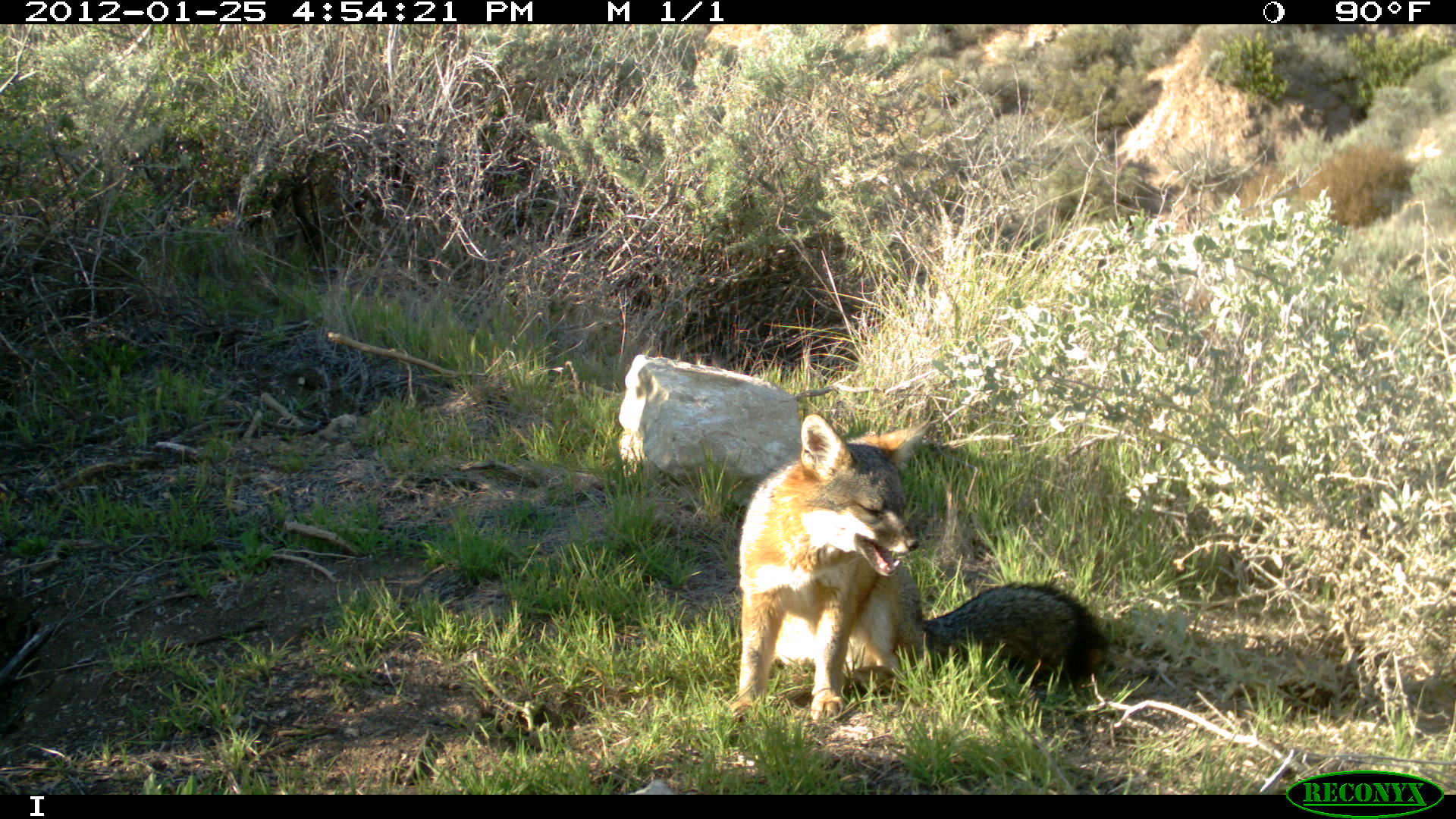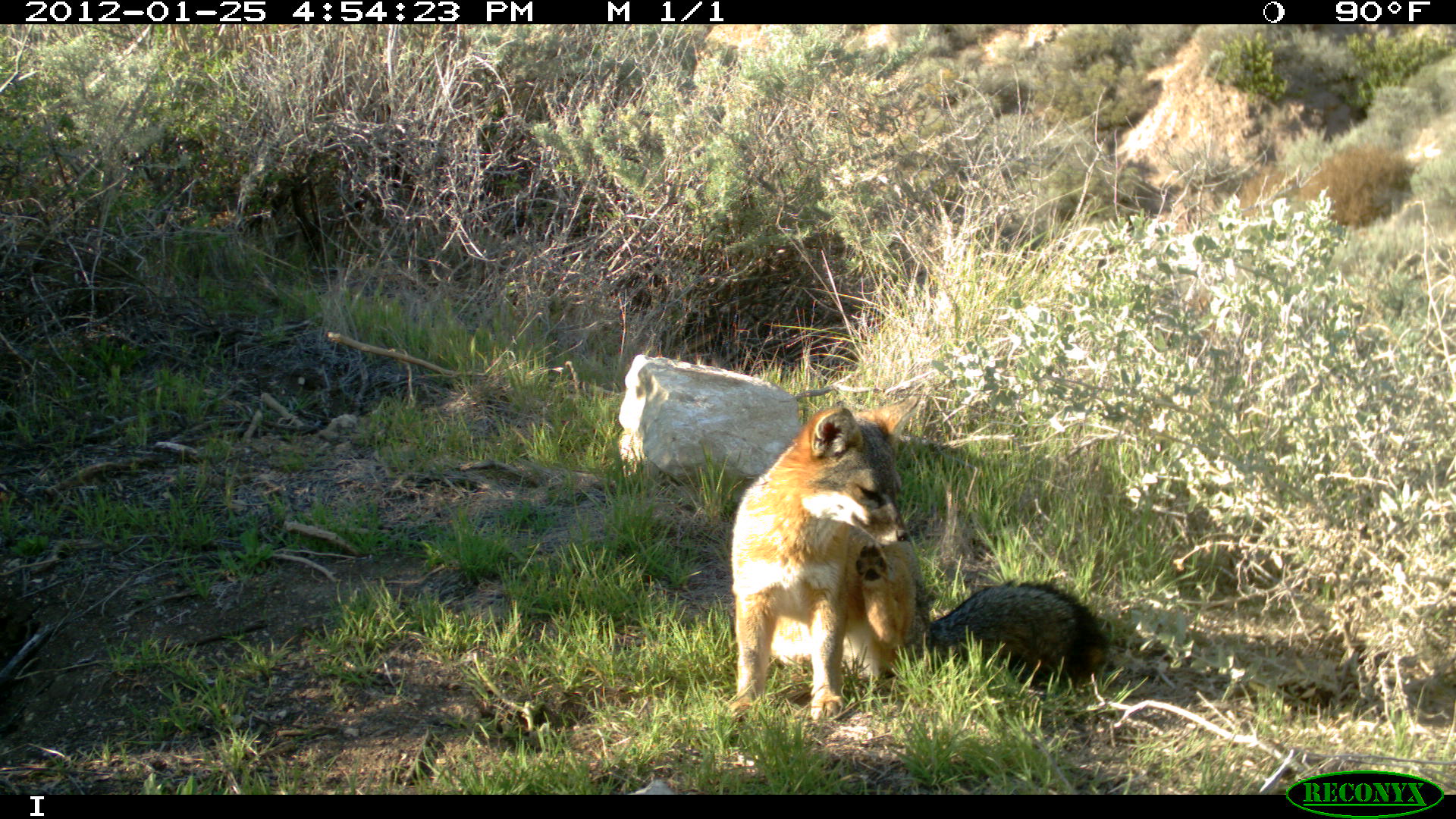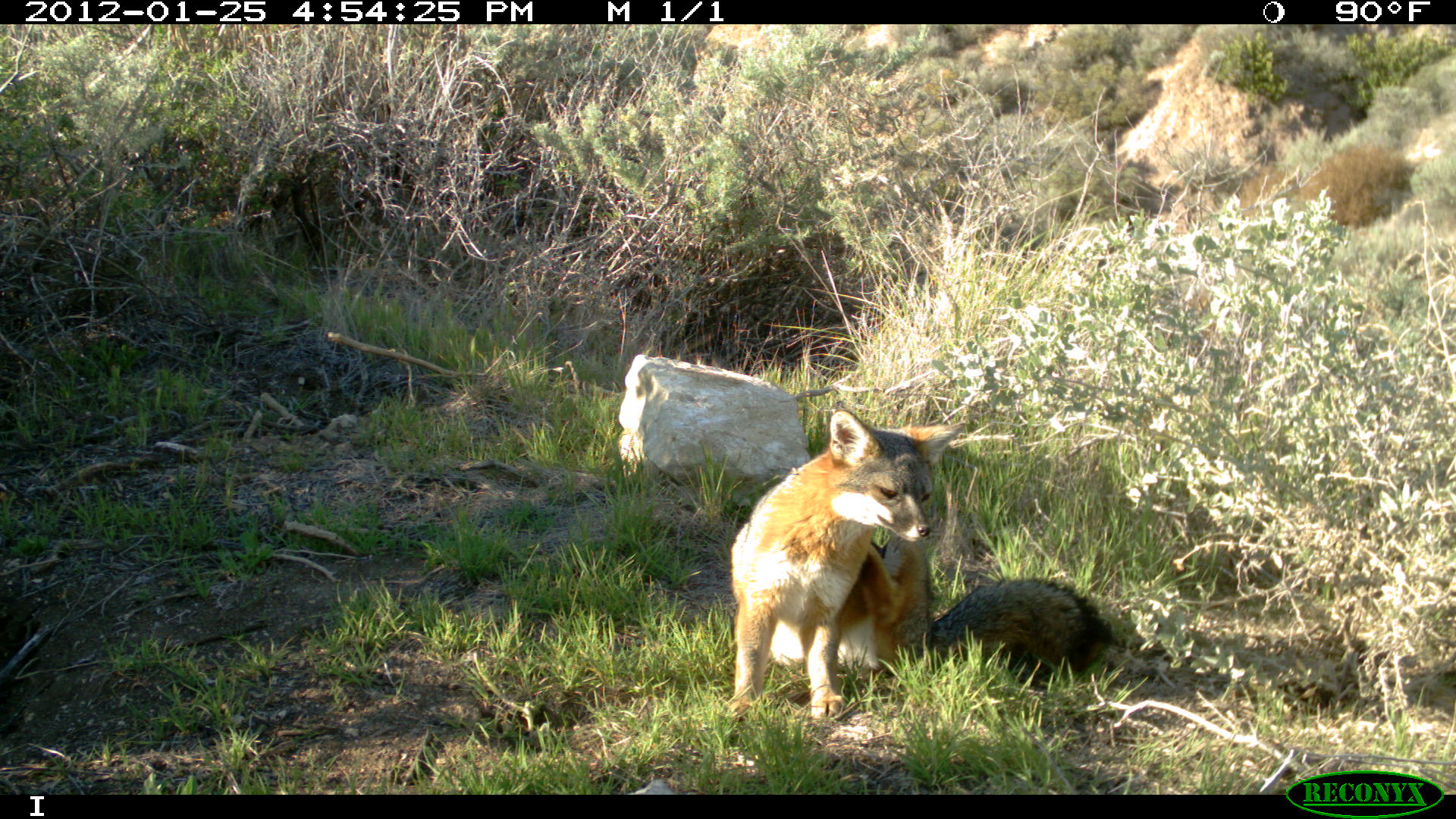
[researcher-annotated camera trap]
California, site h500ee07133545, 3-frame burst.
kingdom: Animalia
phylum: Chordata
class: Mammalia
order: Carnivora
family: Canidae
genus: Urocyon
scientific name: Urocyon littoralis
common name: island fox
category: fox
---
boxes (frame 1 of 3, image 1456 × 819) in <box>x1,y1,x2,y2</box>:
fox: <box>725,412,1109,723</box>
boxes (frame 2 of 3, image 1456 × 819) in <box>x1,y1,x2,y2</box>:
fox: <box>725,397,1108,721</box>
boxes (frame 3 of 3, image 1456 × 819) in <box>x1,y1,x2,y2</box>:
fox: <box>726,403,1112,720</box>